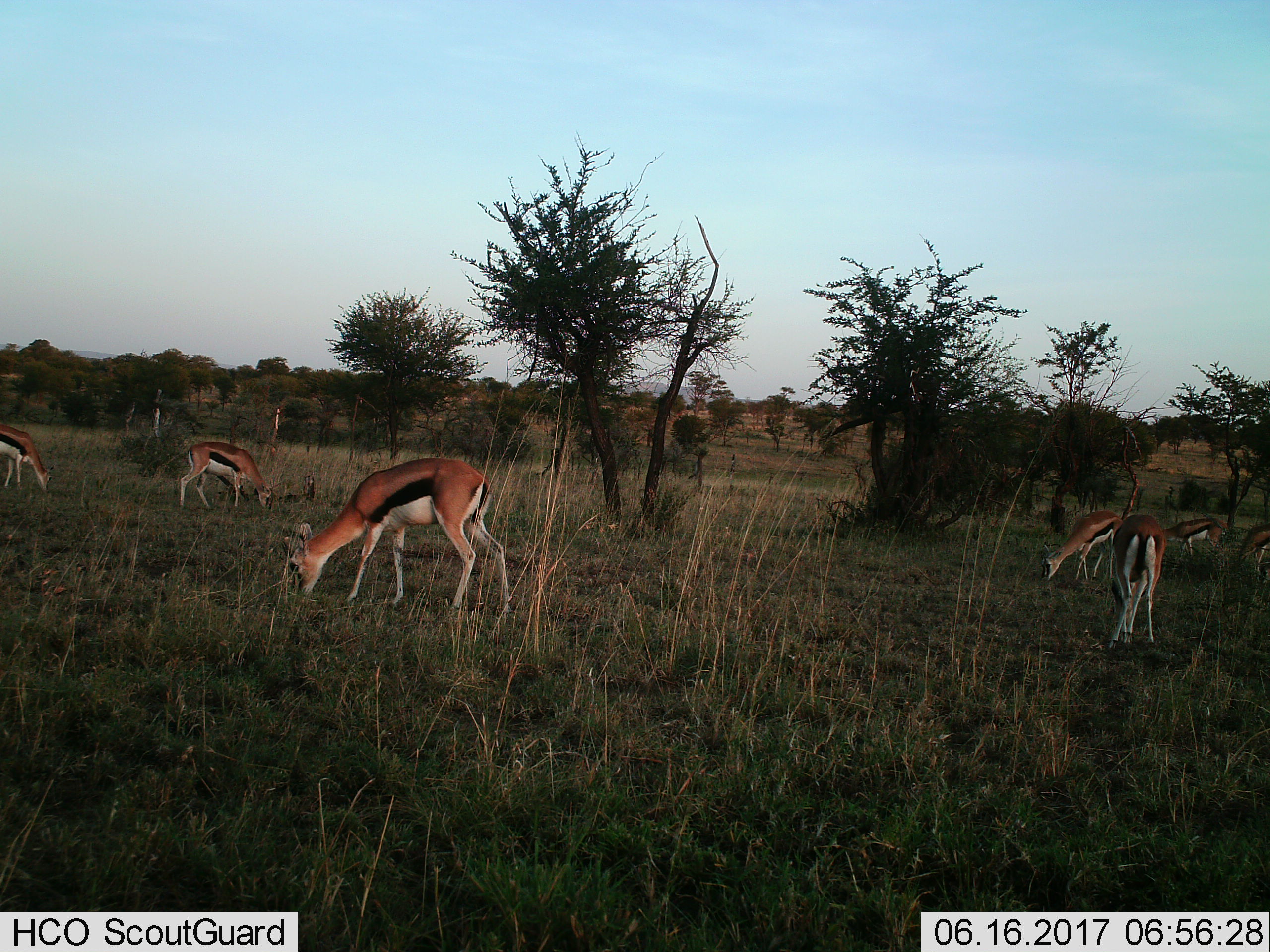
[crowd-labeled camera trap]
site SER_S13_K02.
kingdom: Animalia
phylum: Chordata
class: Mammalia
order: Artiodactyla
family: Bovidae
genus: Eudorcas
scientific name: Eudorcas thomsonii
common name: thomson's gazelle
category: gazellethomsons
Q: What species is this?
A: Gazellethomsons (thomson's gazelle) (Eudorcas thomsonii).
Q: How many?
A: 7.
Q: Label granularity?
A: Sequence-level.